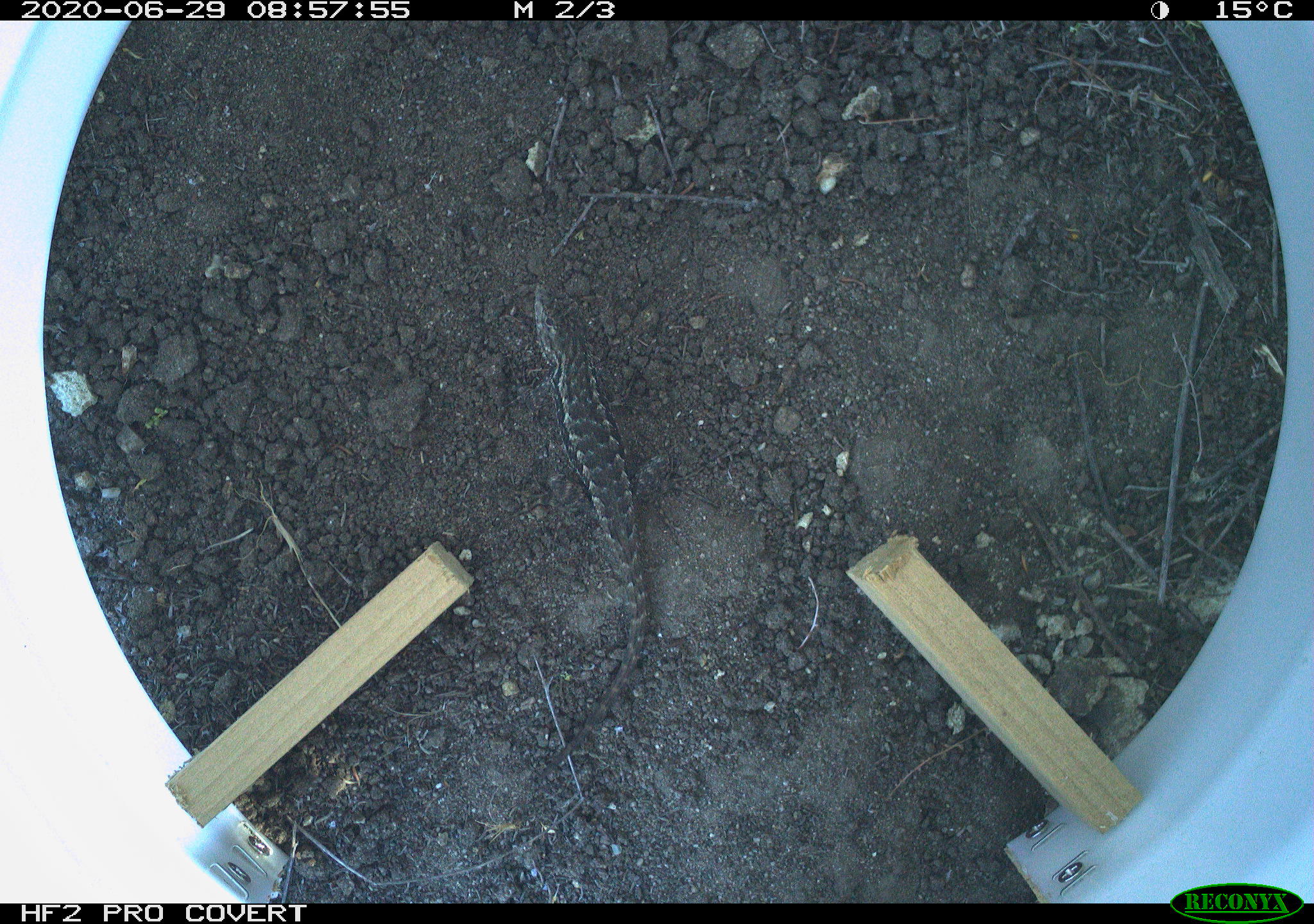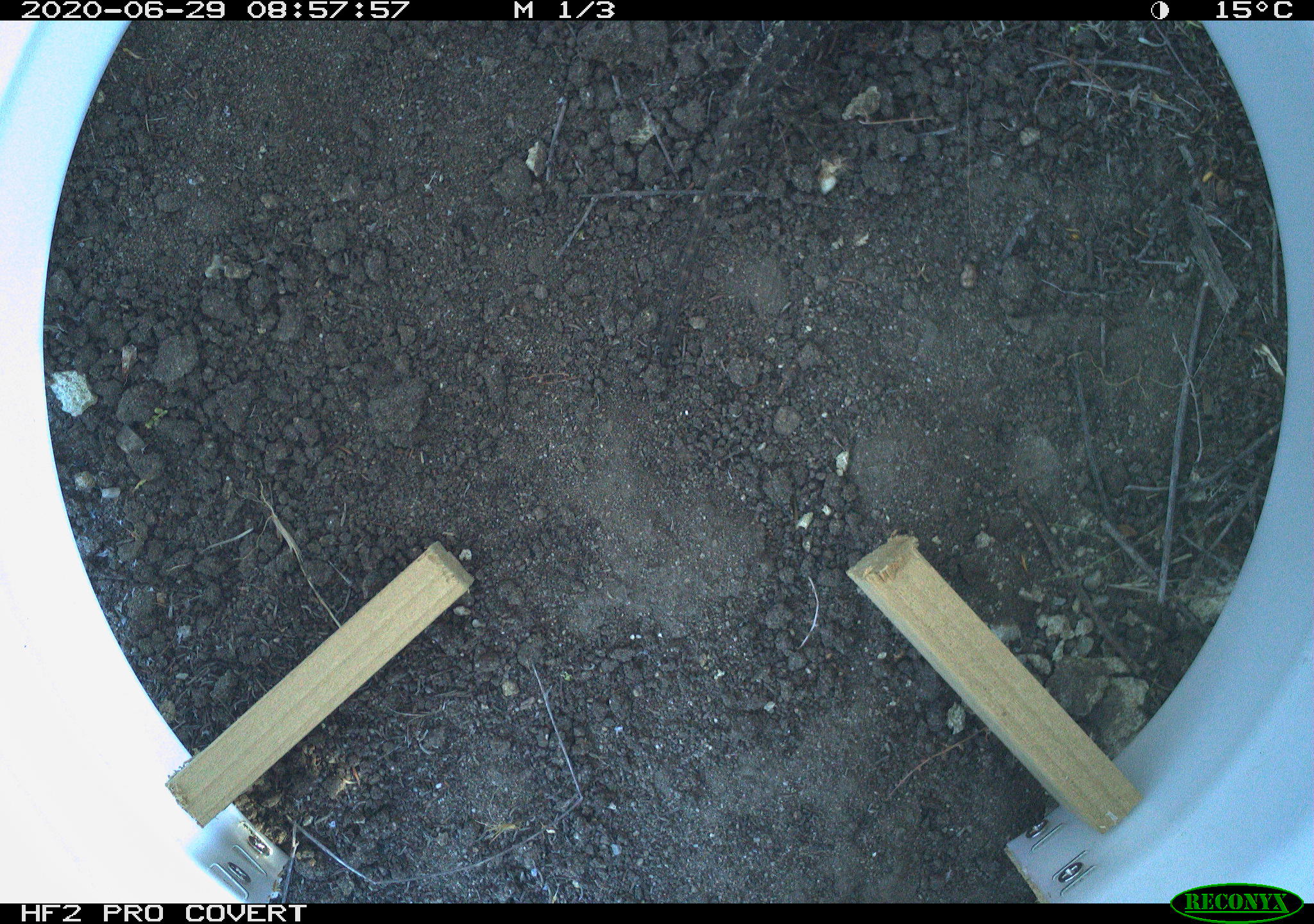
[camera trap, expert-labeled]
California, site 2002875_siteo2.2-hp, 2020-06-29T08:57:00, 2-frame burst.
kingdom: Animalia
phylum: Chordata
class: Reptilia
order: Squamata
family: Phrynosomatidae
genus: Sceloporus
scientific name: Sceloporus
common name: spiny lizards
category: sceloporus species